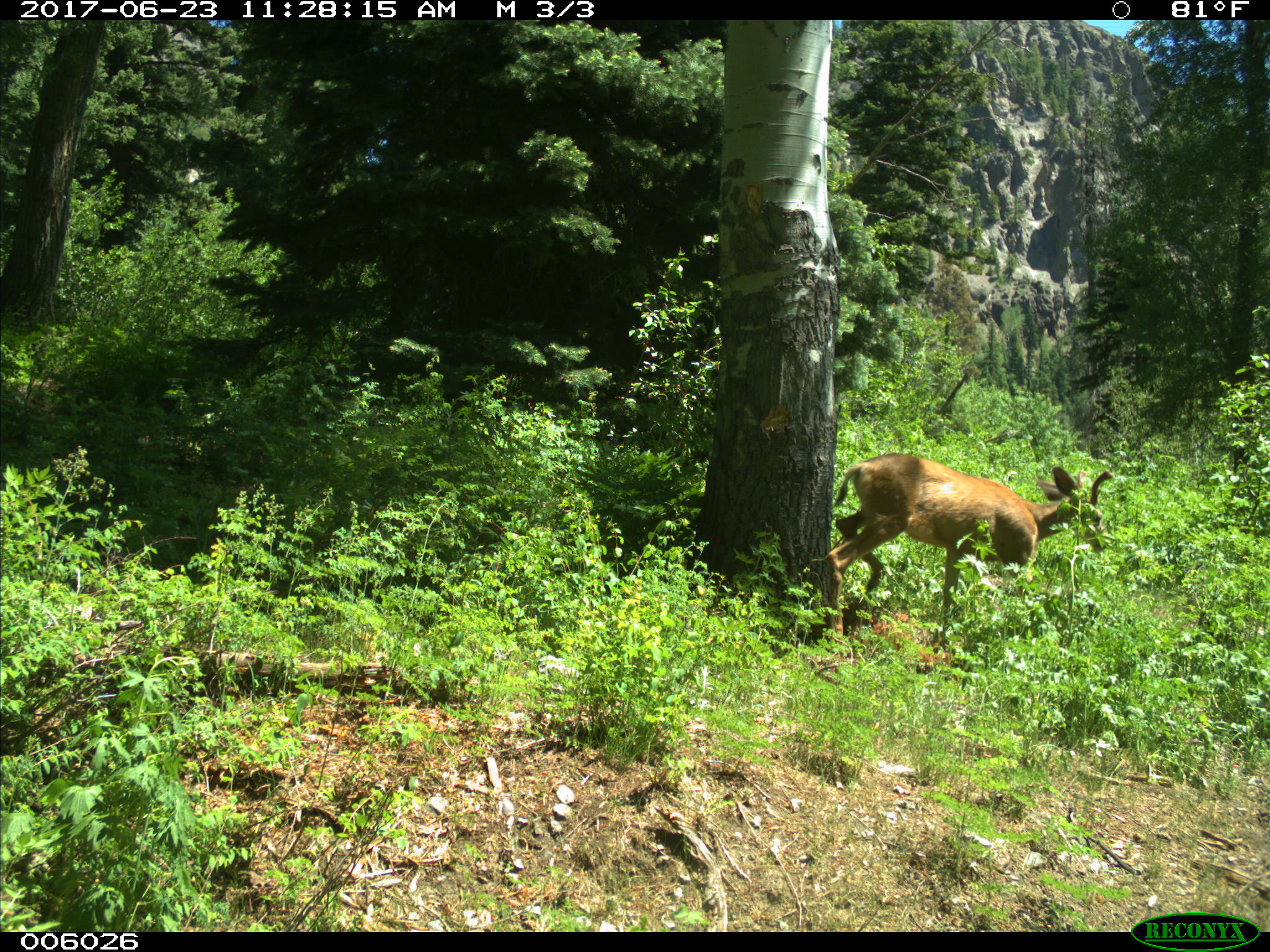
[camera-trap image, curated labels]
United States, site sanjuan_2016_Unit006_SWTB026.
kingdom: Animalia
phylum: Chordata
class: Mammalia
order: Artiodactyla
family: Cervidae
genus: Odocoileus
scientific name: Odocoileus hemionus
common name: mule deer